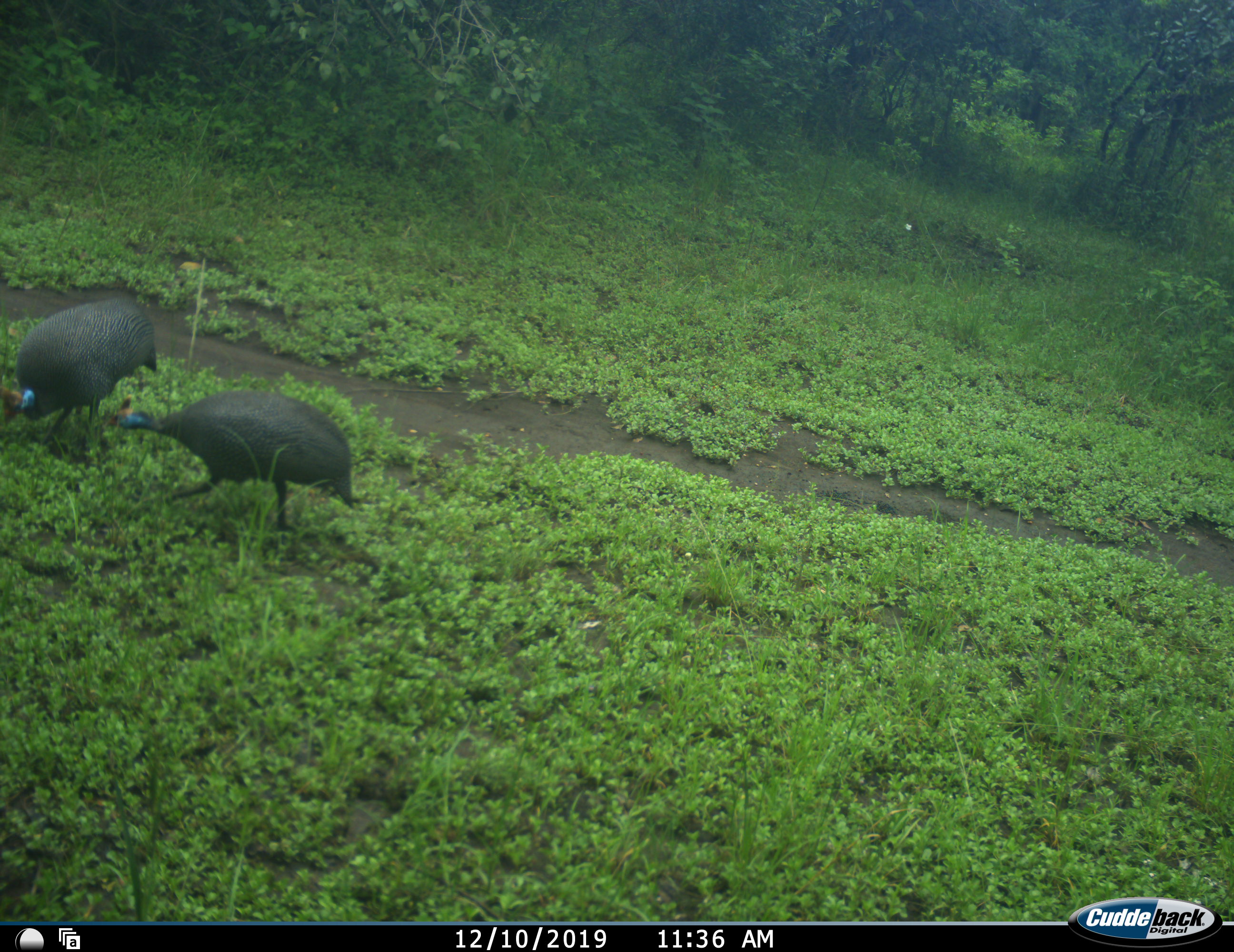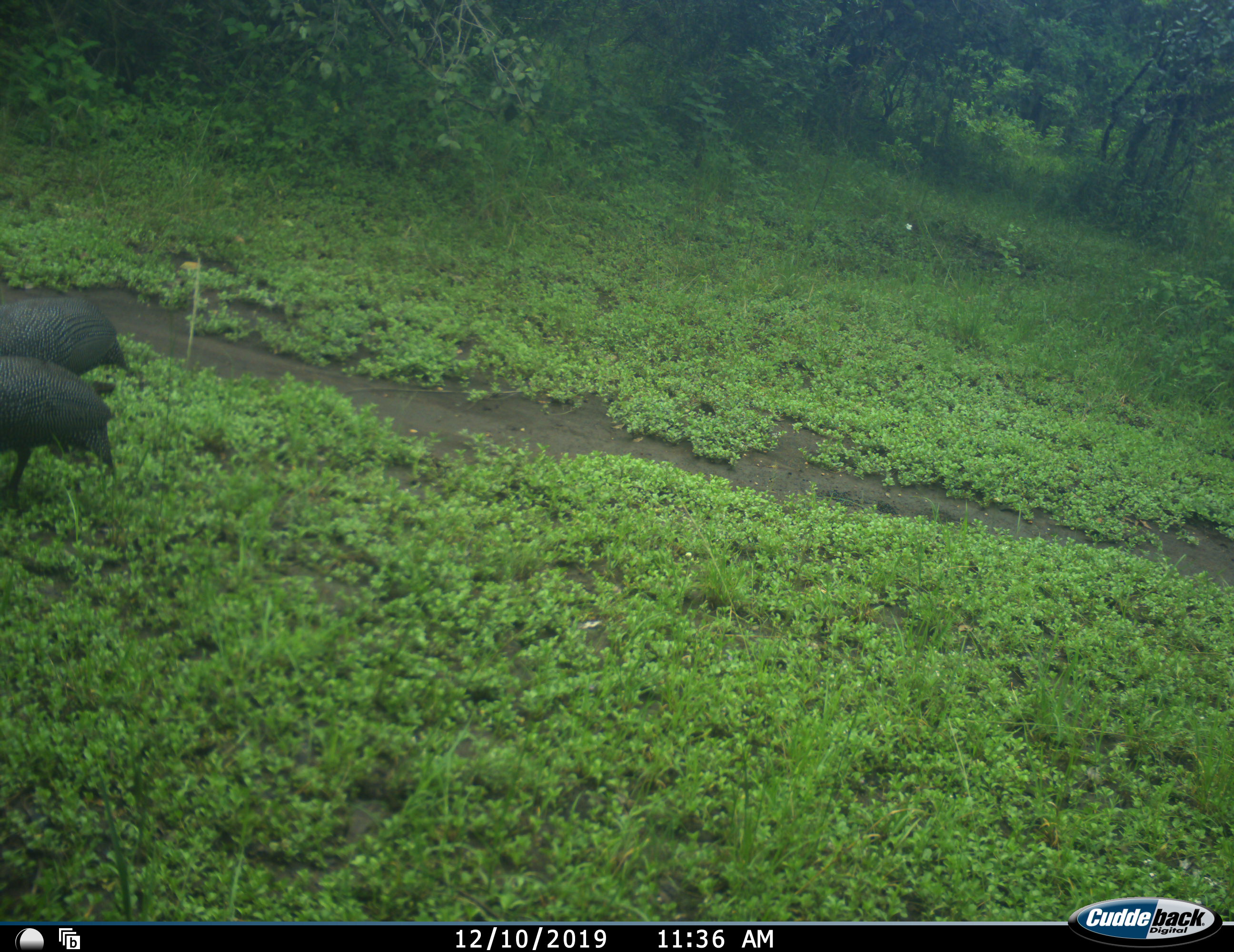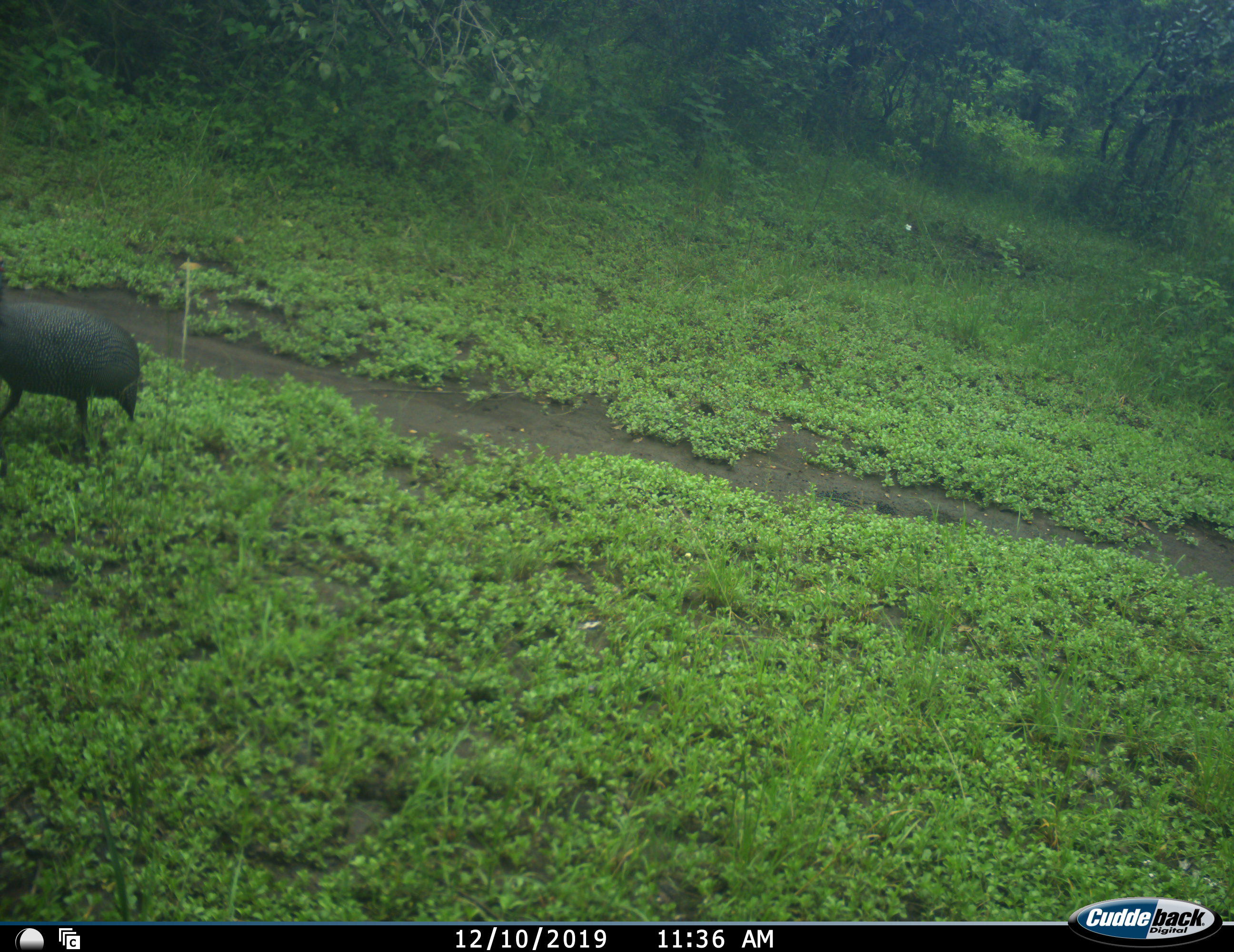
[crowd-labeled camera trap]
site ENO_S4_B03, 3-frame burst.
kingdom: Animalia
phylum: Chordata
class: Aves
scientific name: Aves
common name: bird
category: birdother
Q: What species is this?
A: Birdother (bird) (Aves).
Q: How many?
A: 2.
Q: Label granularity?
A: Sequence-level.